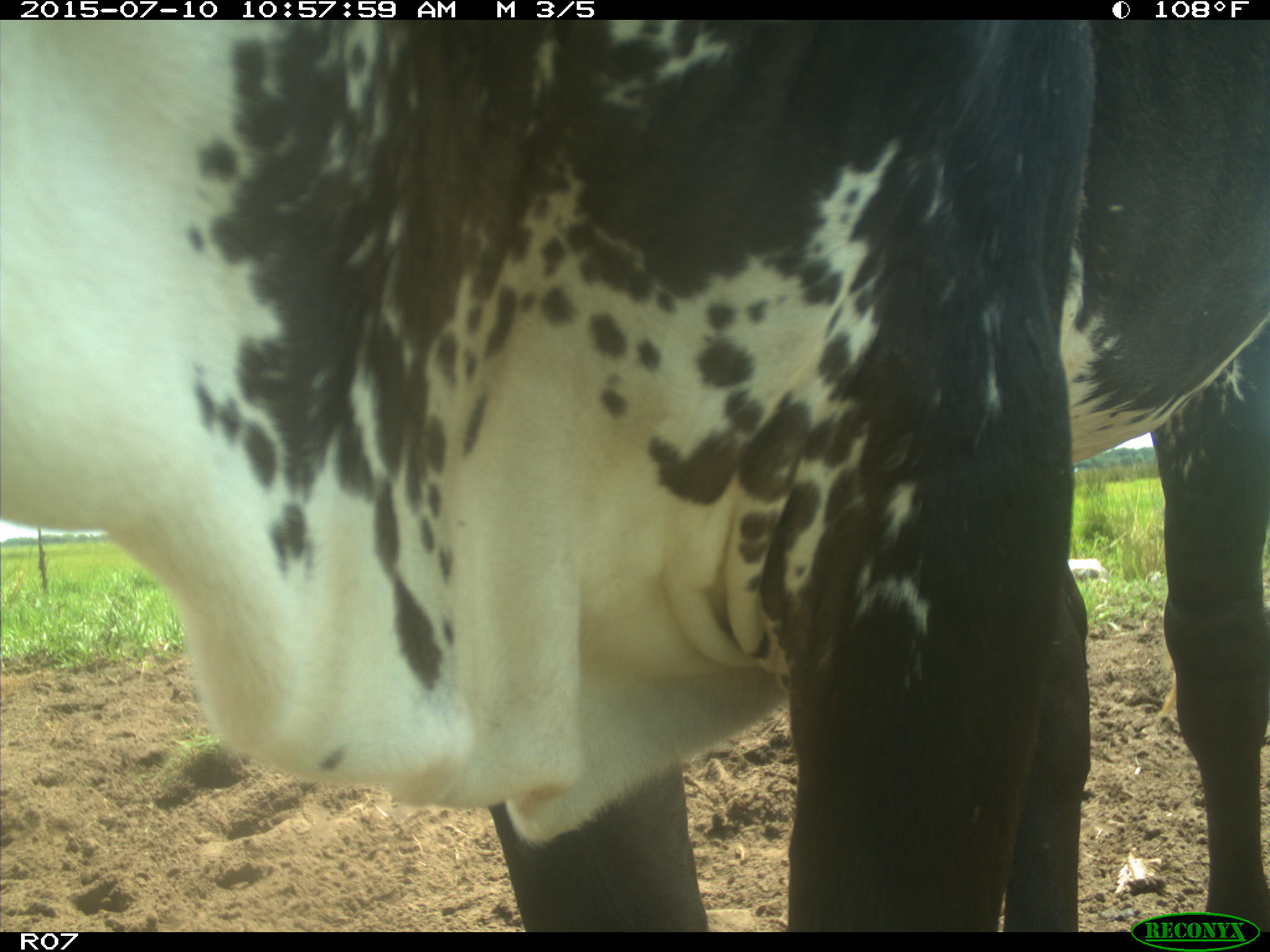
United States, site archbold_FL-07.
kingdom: Animalia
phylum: Chordata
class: Mammalia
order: Artiodactyla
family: Bovidae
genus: Bos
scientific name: Bos taurus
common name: domestic cow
Bos taurus (domestic cow).